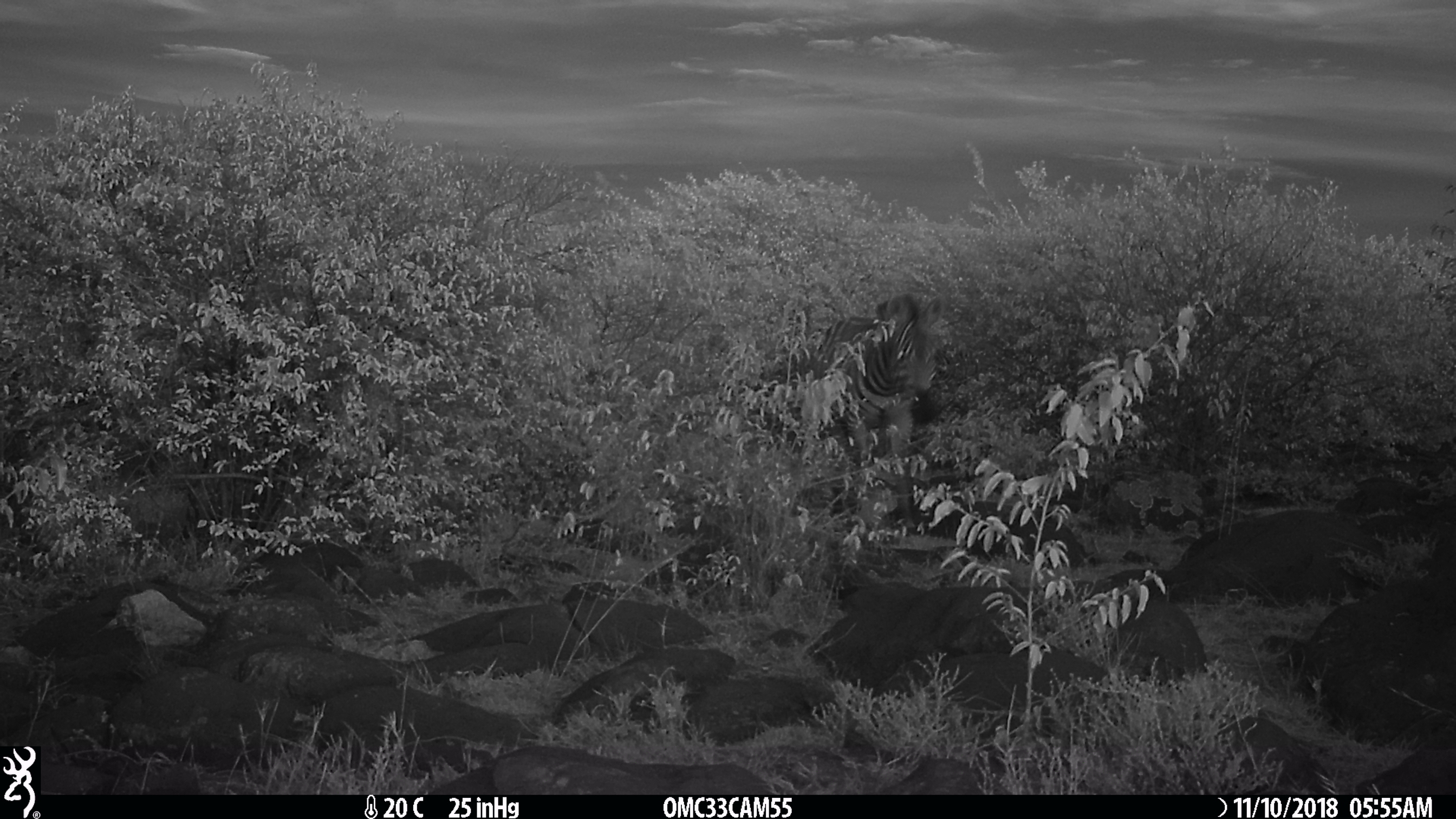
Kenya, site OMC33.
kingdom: Animalia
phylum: Chordata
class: Mammalia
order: Perissodactyla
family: Equidae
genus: Equus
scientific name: Equus quagga burchellii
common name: burchell's zebra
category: zebra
Zebra (burchell's zebra) (Equus quagga burchellii).